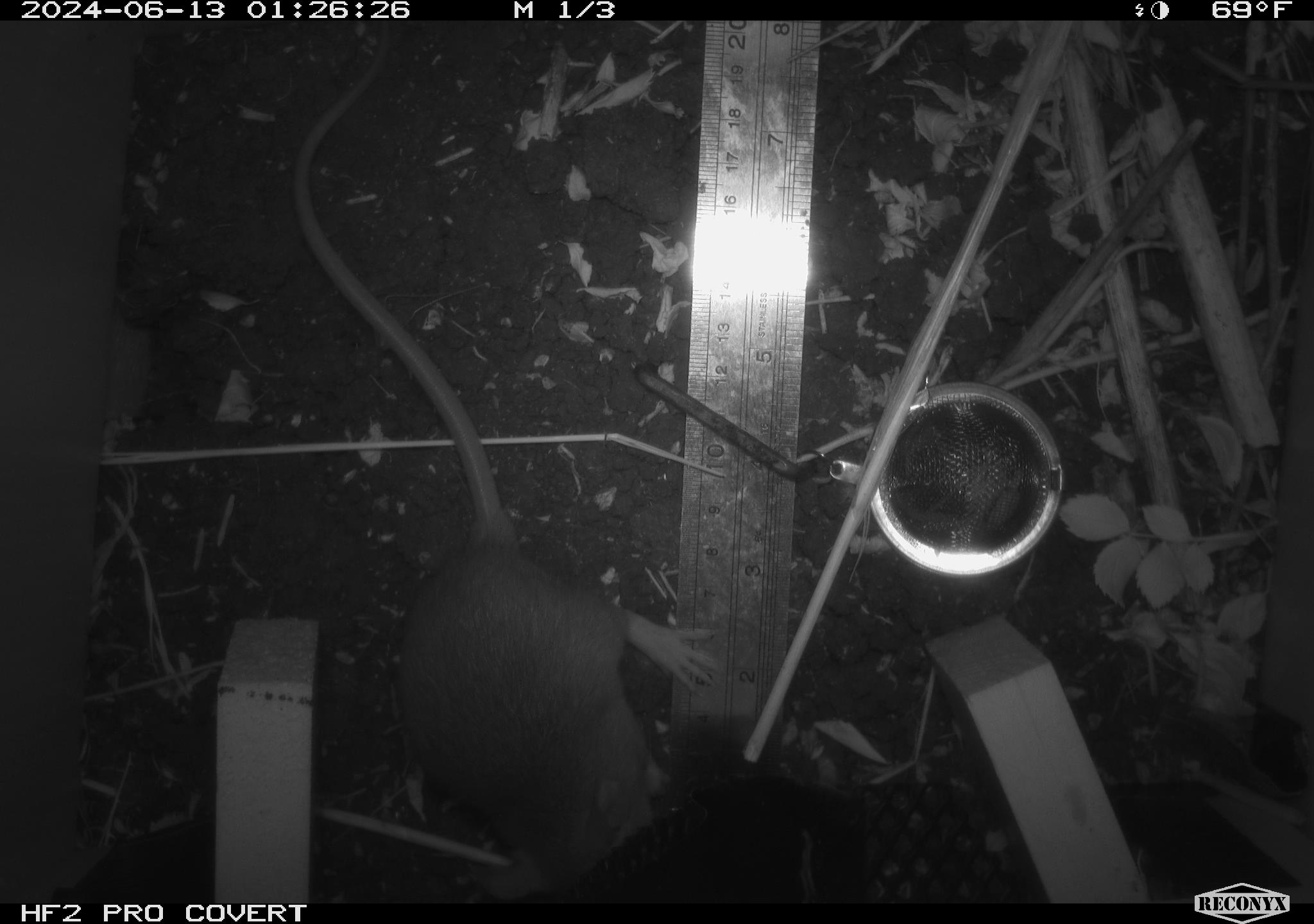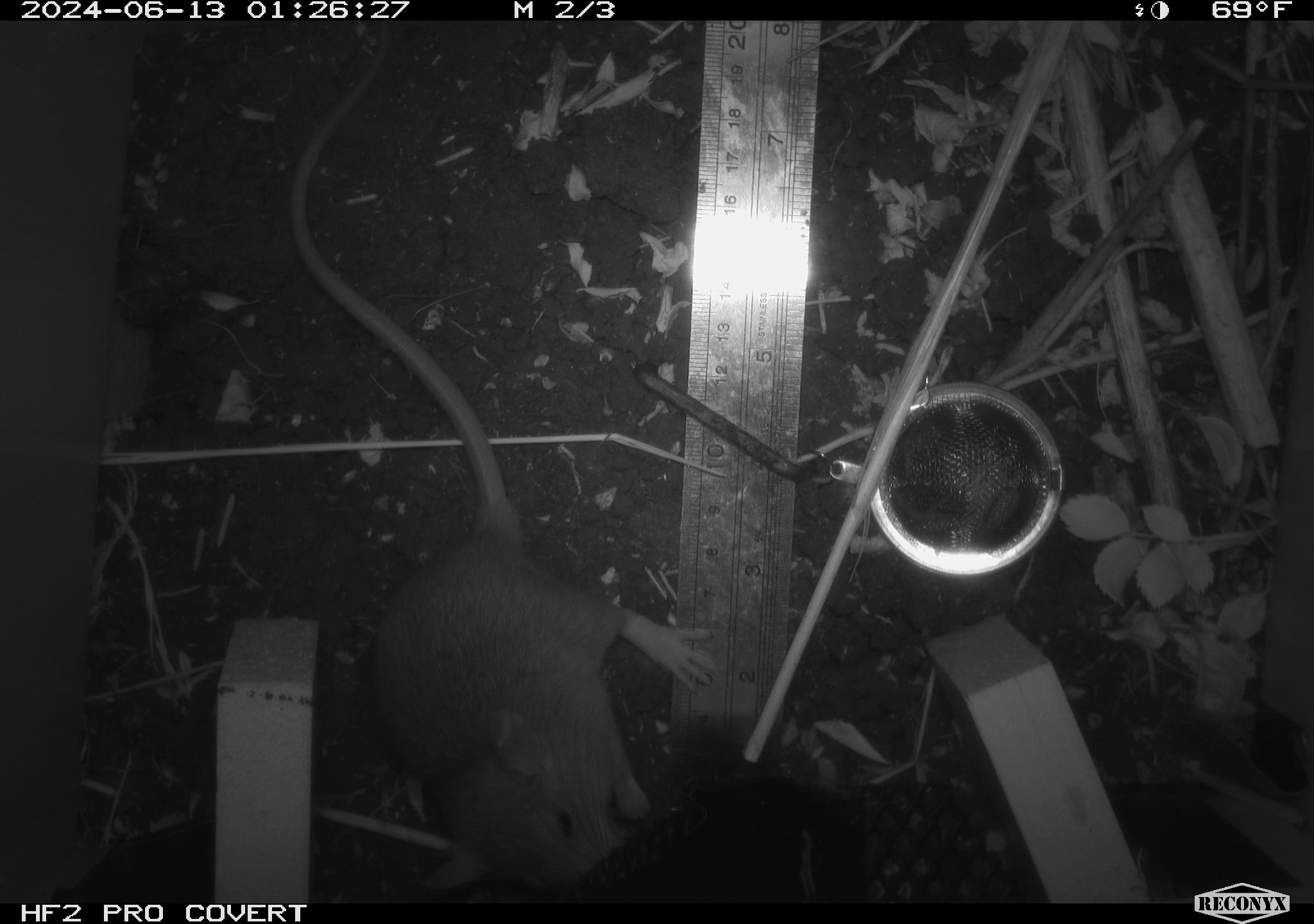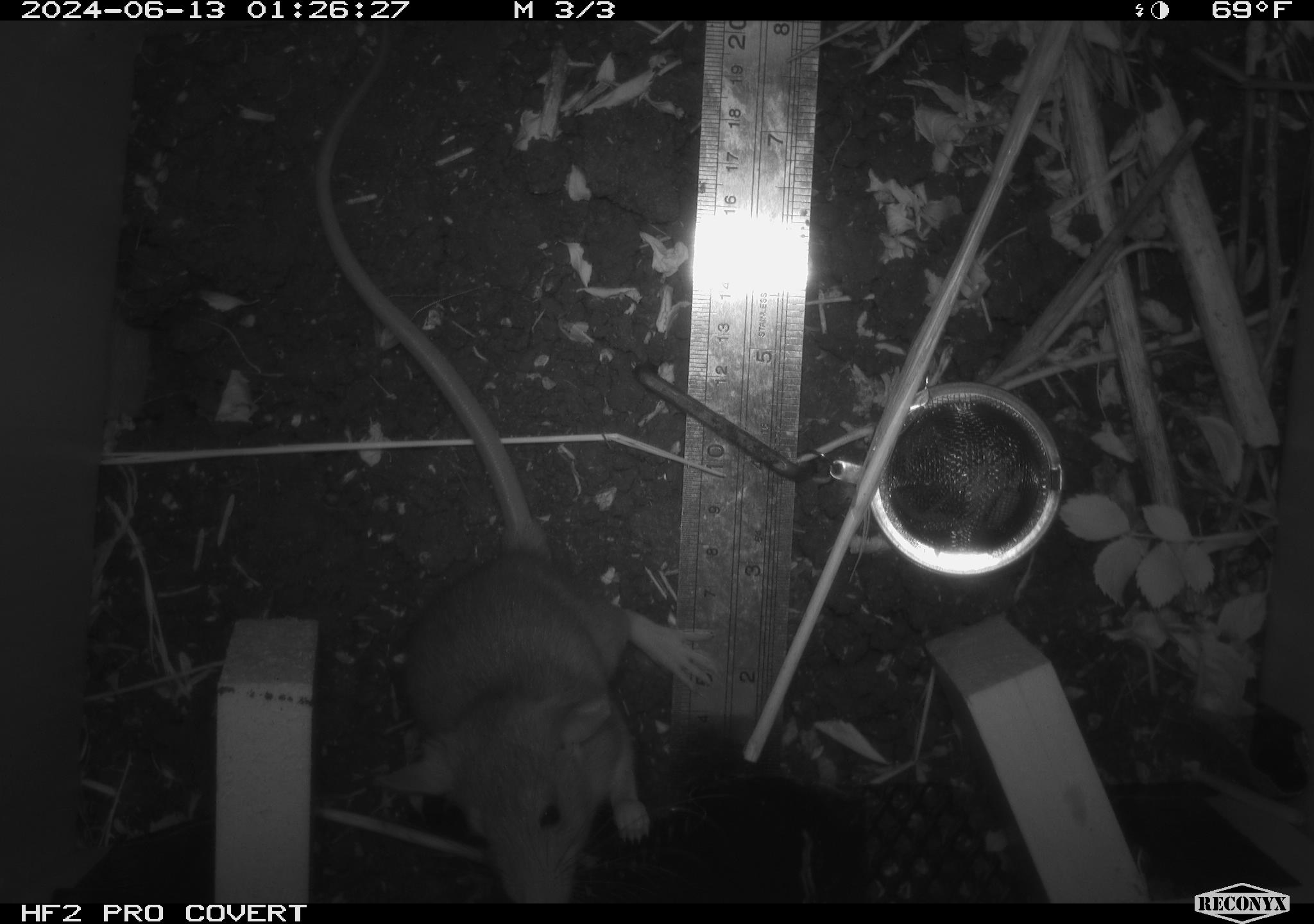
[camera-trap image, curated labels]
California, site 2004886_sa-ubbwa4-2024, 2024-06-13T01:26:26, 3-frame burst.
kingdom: Animalia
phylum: Chordata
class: Mammalia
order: Rodentia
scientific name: Rodentia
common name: woodrat or rat or mouse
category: woodrat or rat or mouse species